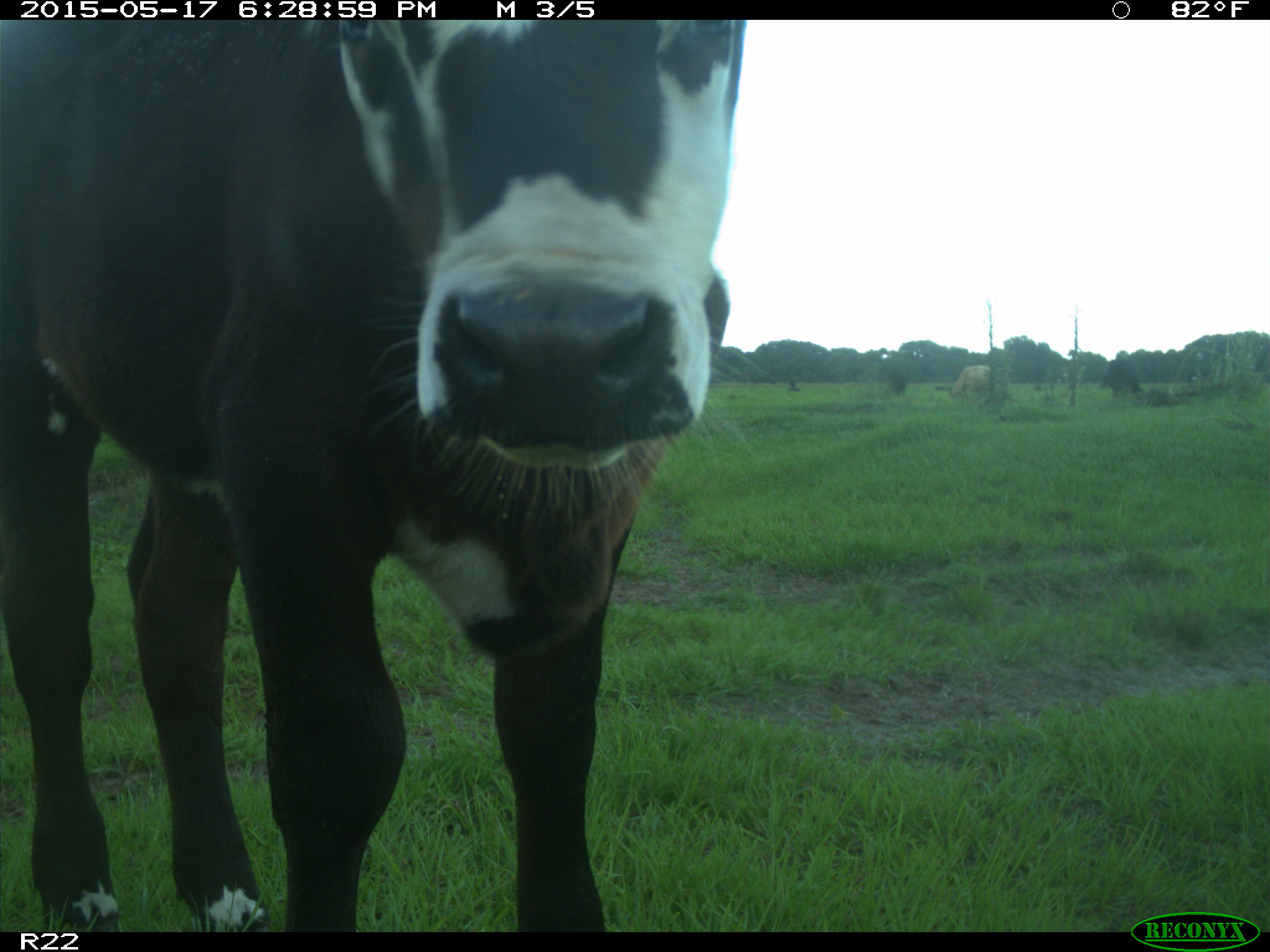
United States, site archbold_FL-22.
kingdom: Animalia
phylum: Chordata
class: Mammalia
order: Artiodactyla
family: Bovidae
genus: Bos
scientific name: Bos taurus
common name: domestic cow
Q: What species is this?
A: Bos taurus (domestic cow).